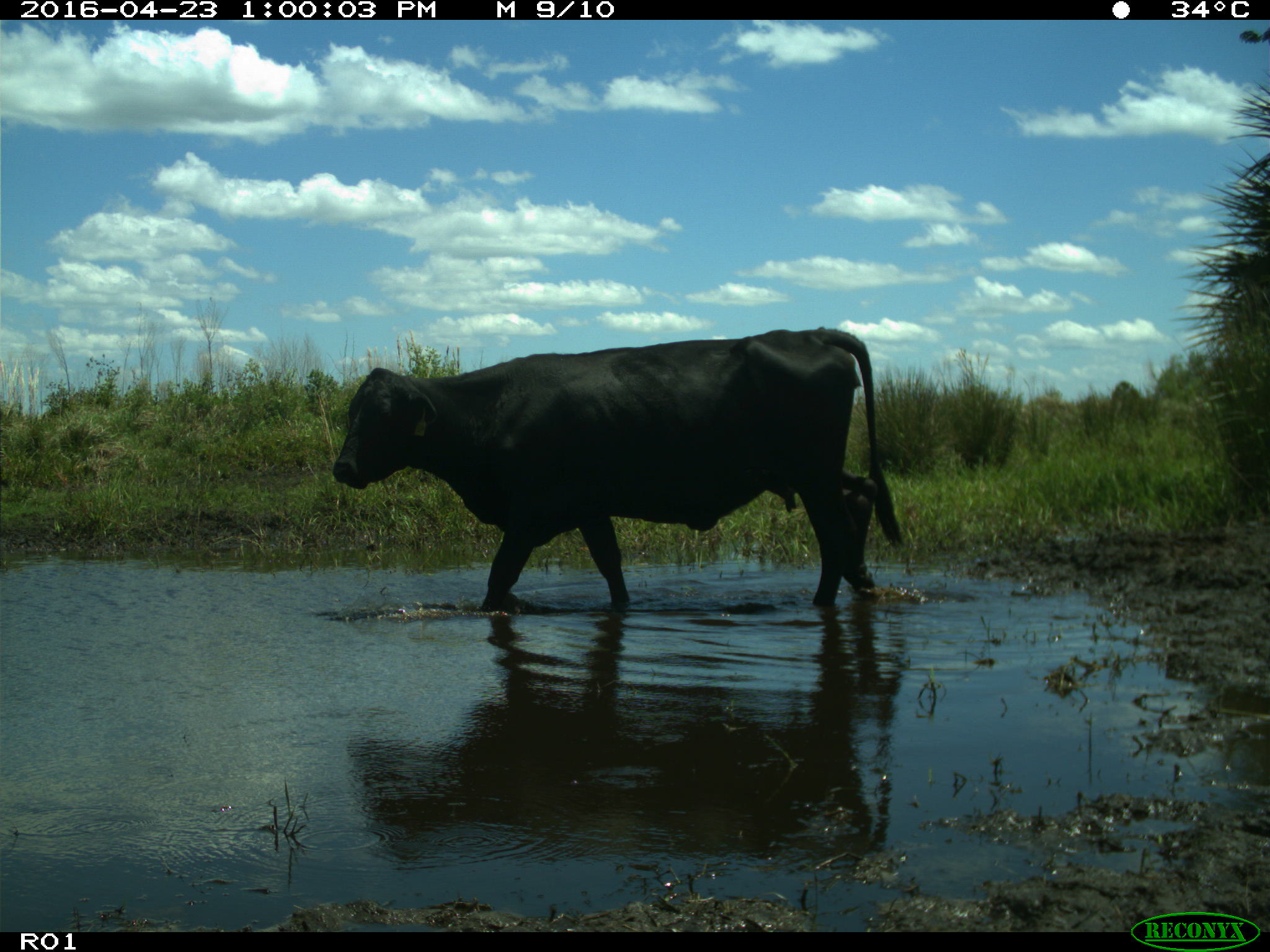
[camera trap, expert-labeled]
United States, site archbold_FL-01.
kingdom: Animalia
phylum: Chordata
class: Mammalia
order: Artiodactyla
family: Bovidae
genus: Bos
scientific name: Bos taurus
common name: domestic cow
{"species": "Bos taurus (domestic cow)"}